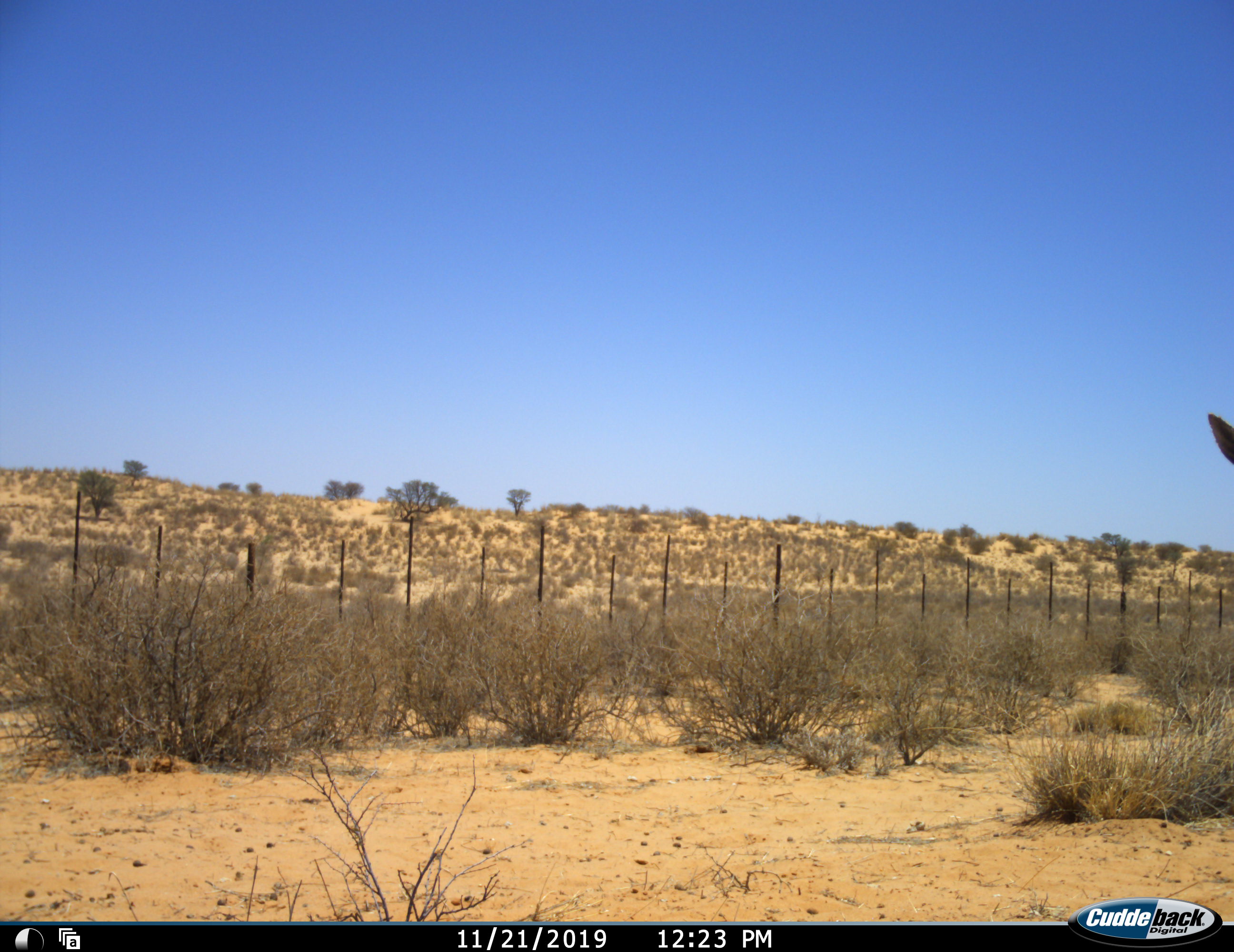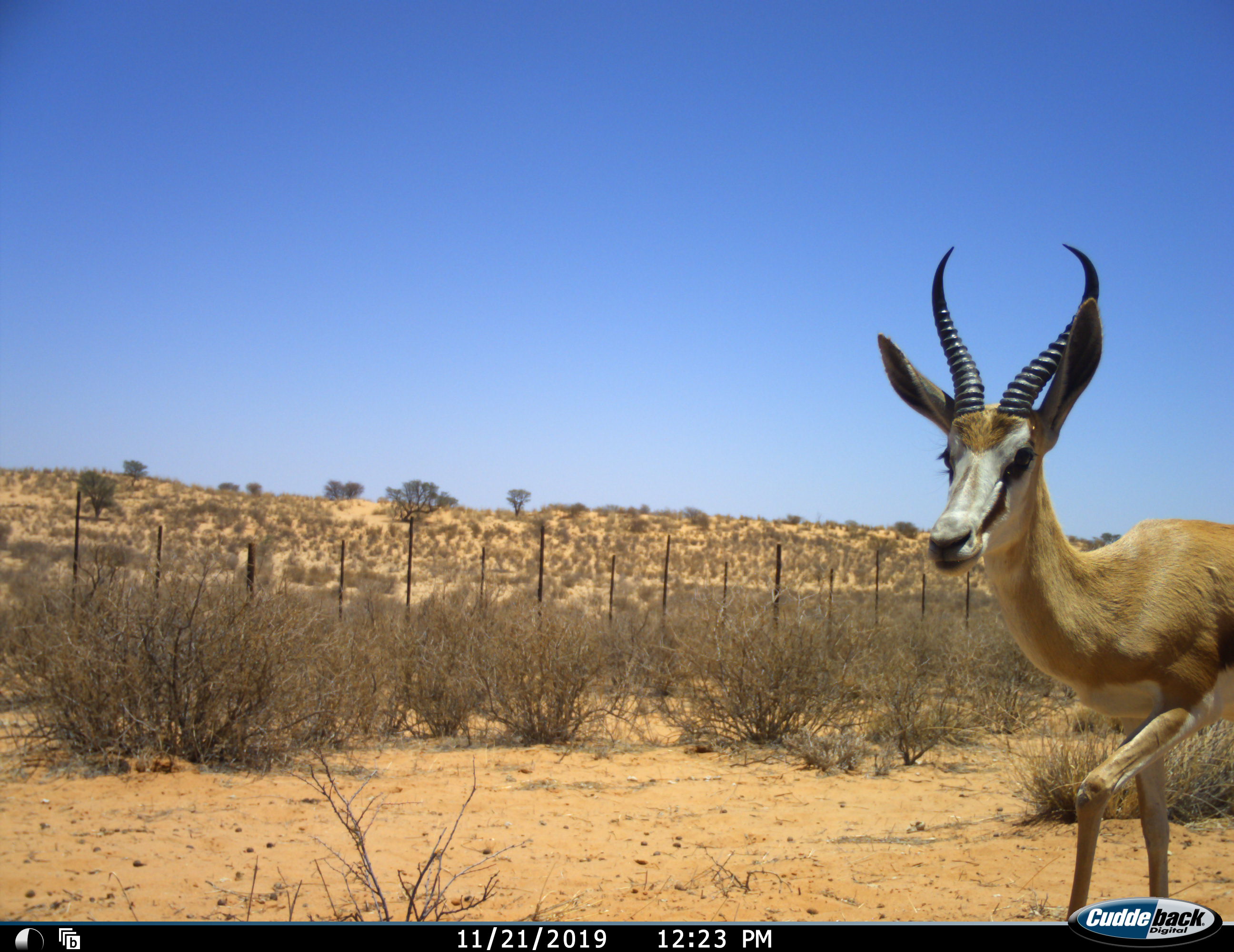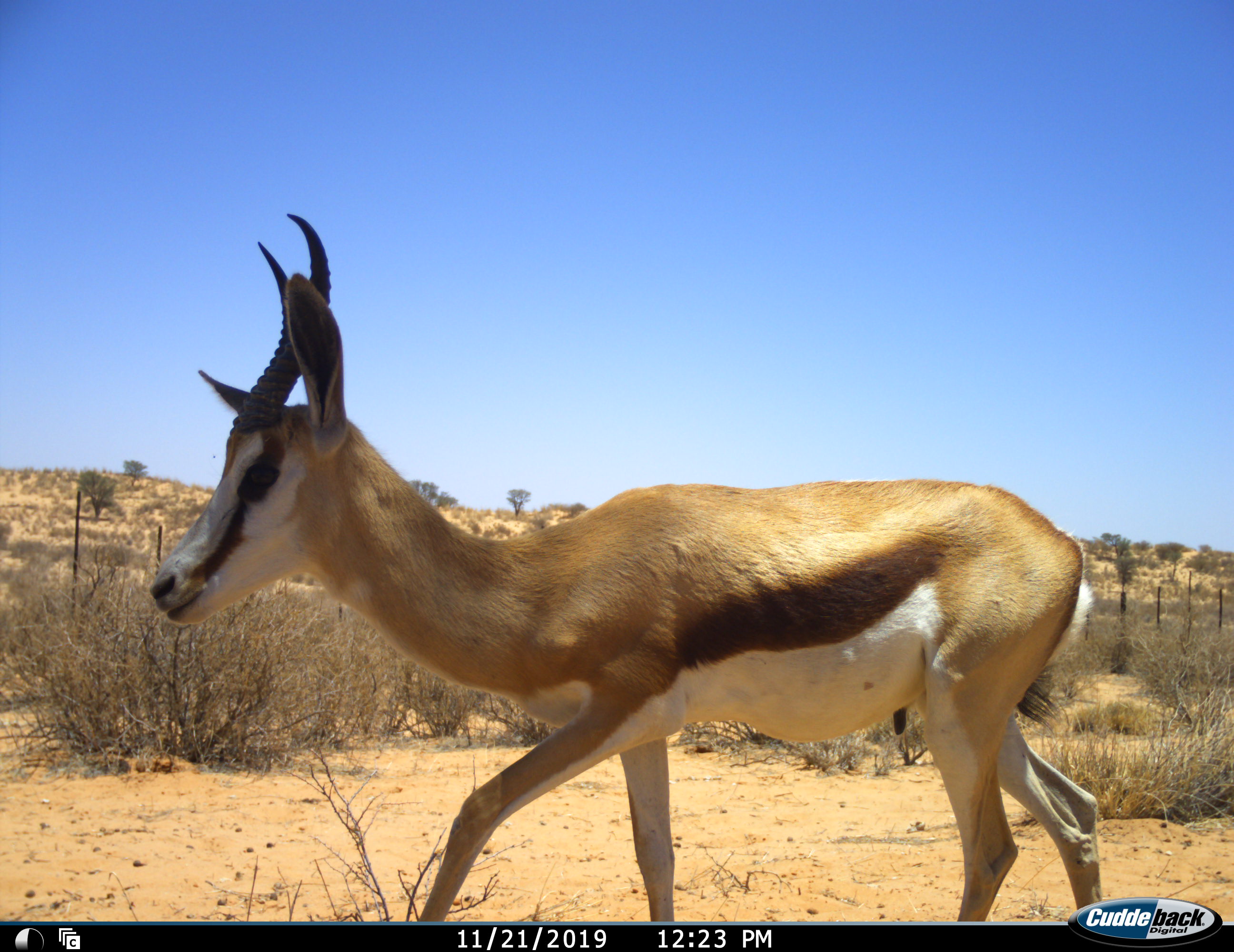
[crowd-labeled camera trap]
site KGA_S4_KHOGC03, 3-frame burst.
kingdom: Animalia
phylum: Chordata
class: Mammalia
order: Artiodactyla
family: Bovidae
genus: Antidorcas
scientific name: Antidorcas marsupialis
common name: springbok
Springbok (Antidorcas marsupialis), count 1. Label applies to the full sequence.